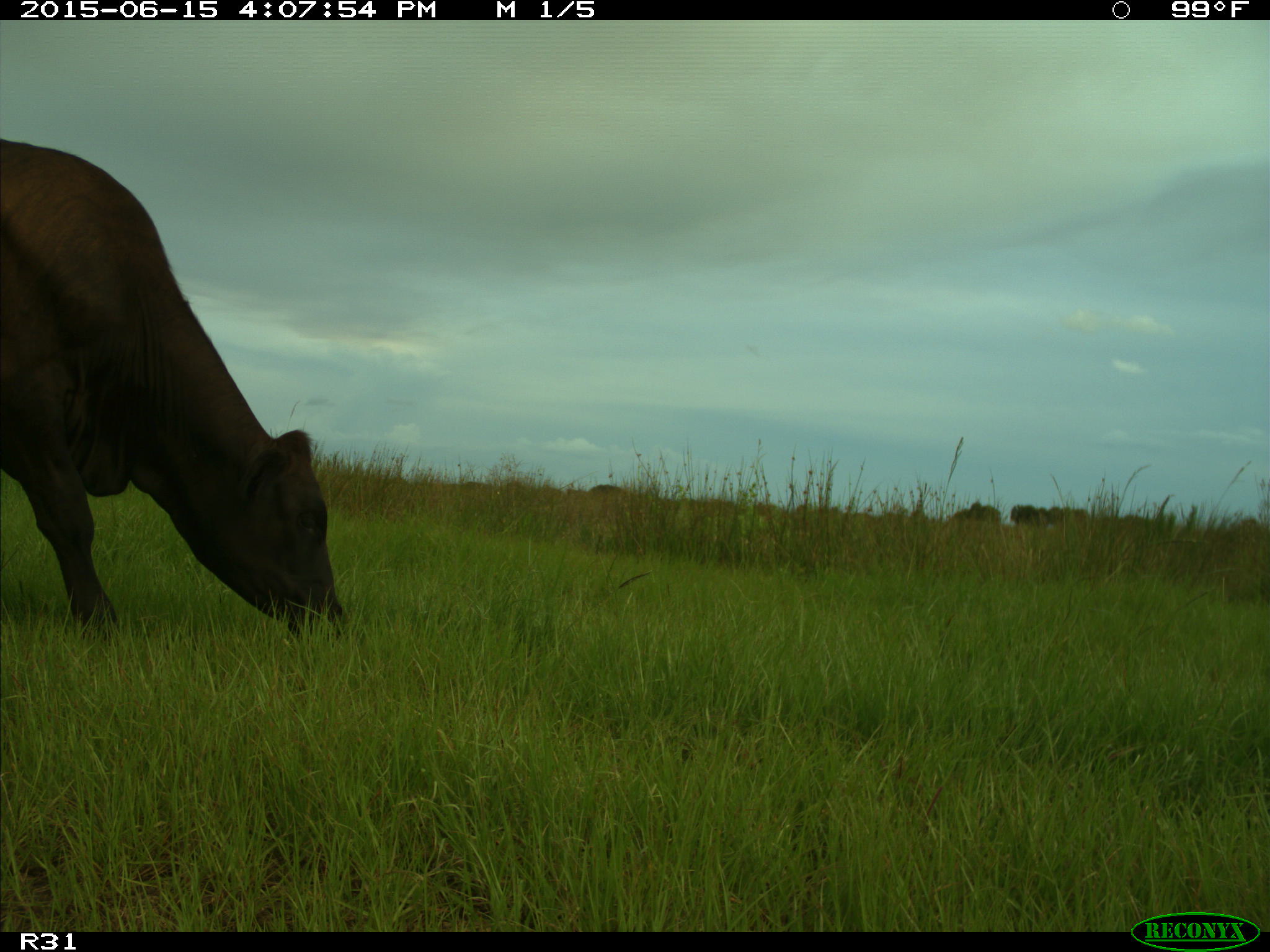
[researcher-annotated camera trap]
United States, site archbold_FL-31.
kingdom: Animalia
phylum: Chordata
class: Mammalia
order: Artiodactyla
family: Bovidae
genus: Bos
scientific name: Bos taurus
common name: domestic cow